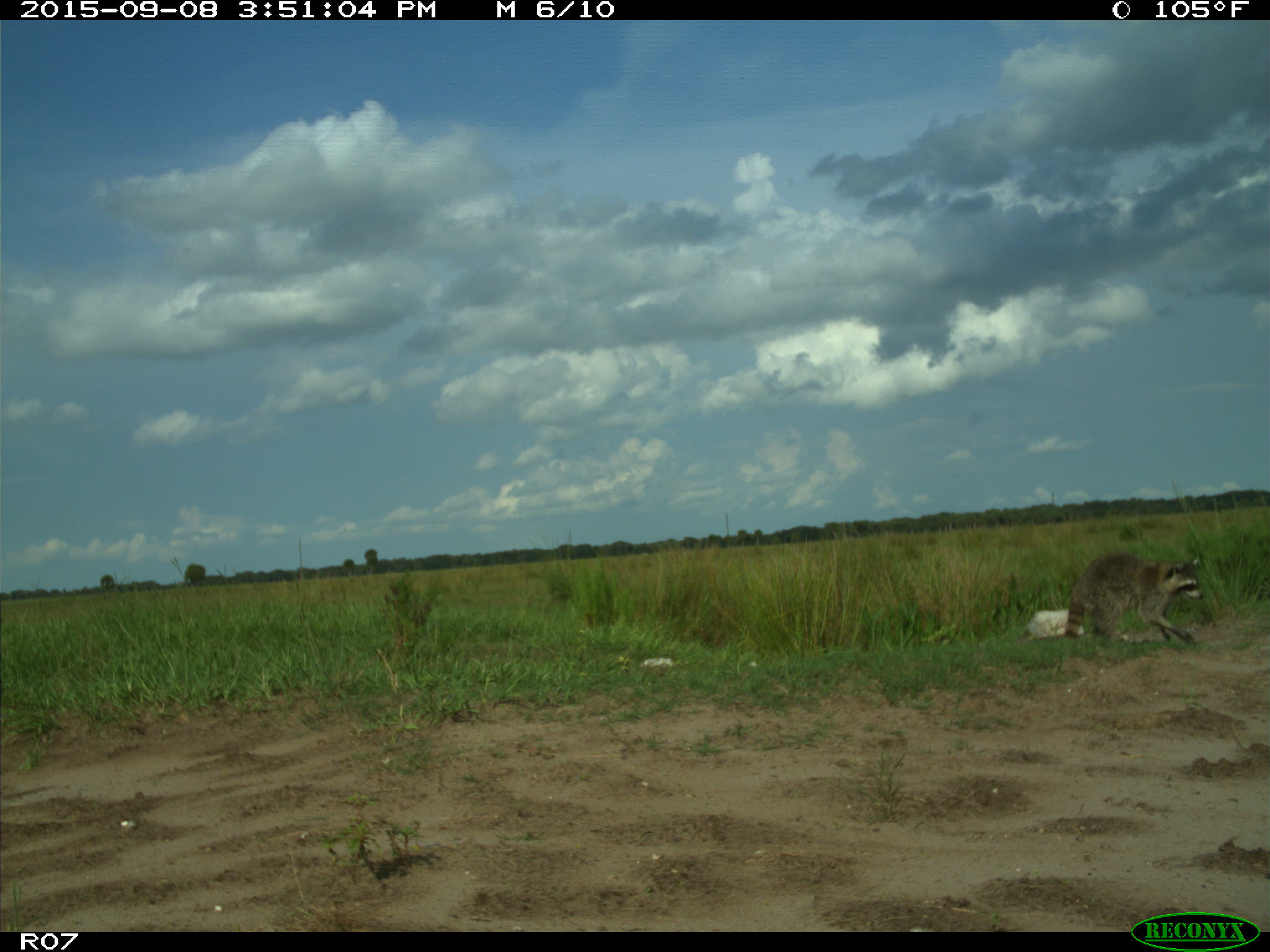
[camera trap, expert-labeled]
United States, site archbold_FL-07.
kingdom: Animalia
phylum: Chordata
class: Mammalia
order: Carnivora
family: Procyonidae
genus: Procyon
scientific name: Procyon lotor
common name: common raccoon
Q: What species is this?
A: Procyon lotor (common raccoon).